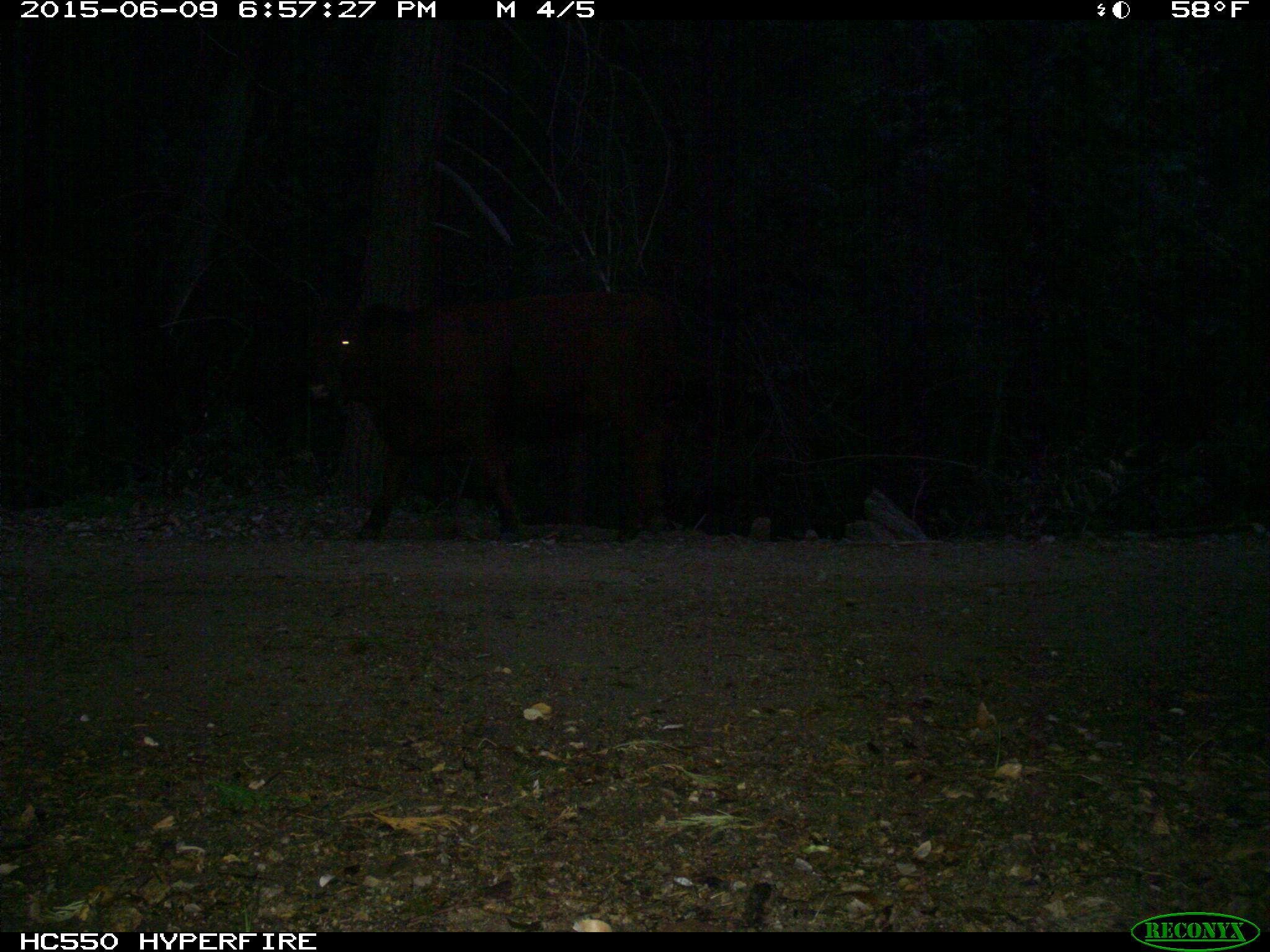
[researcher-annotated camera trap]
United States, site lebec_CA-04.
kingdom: Animalia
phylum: Chordata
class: Mammalia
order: Artiodactyla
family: Bovidae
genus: Bos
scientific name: Bos taurus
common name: domestic cow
Bos taurus (domestic cow).